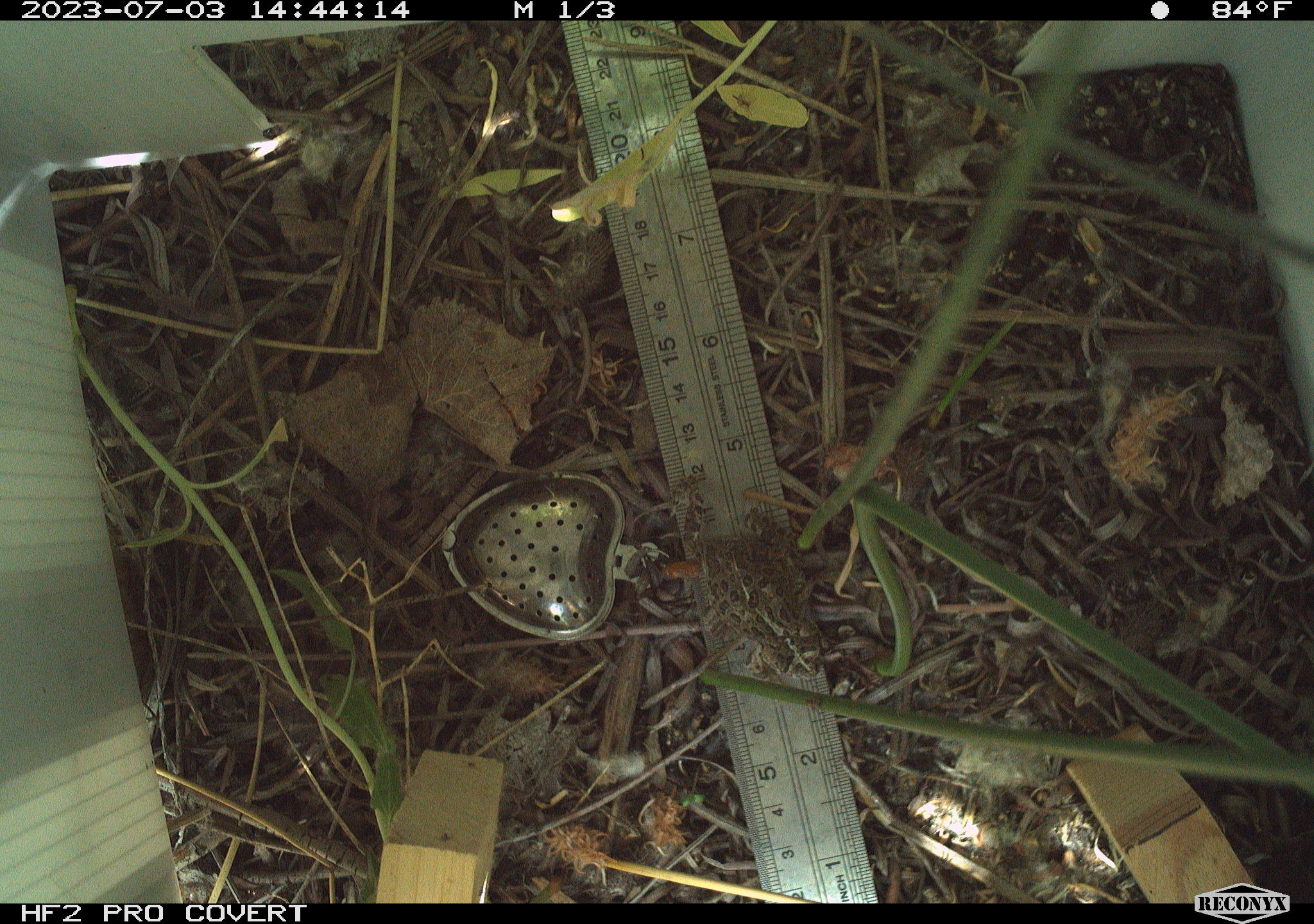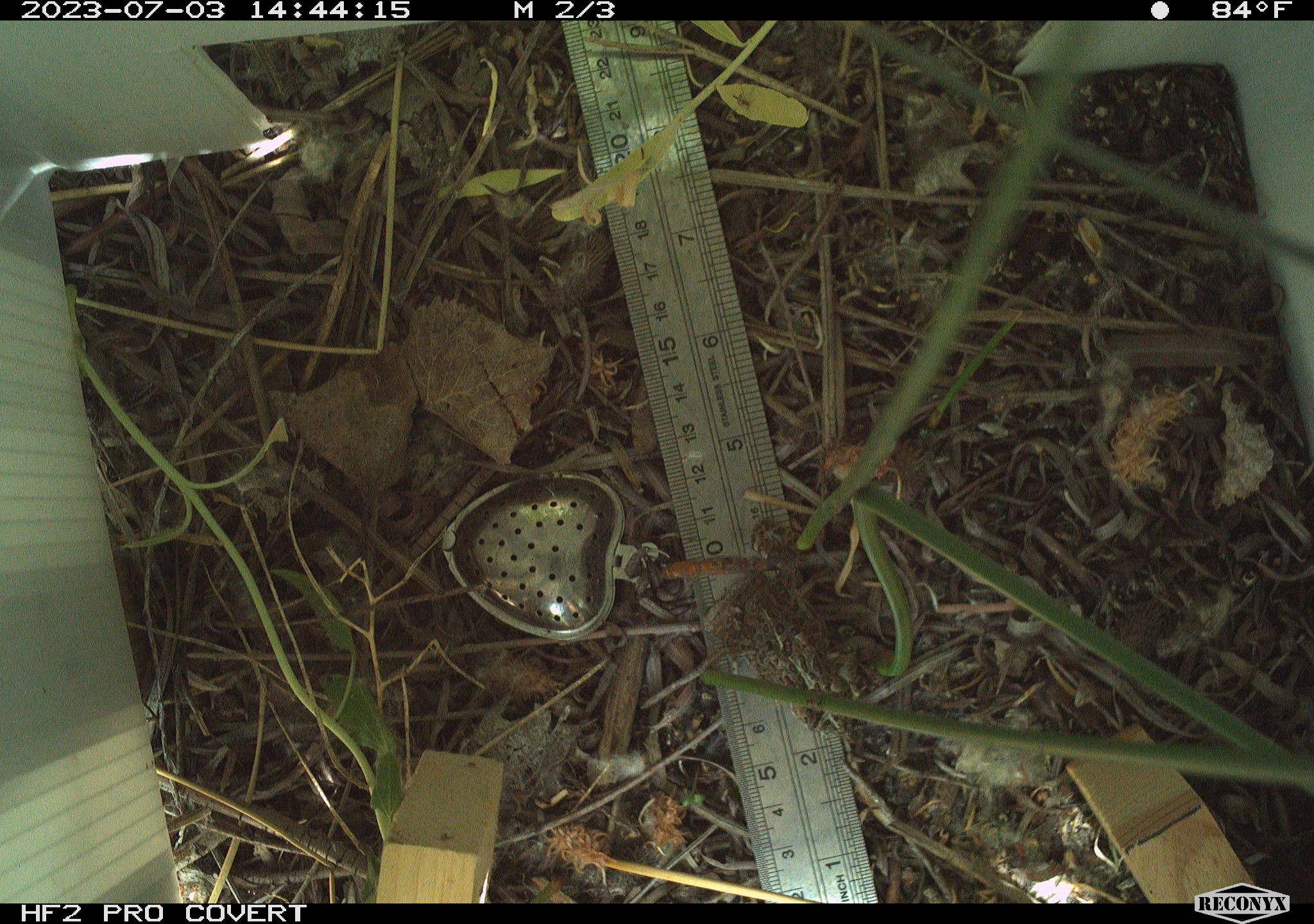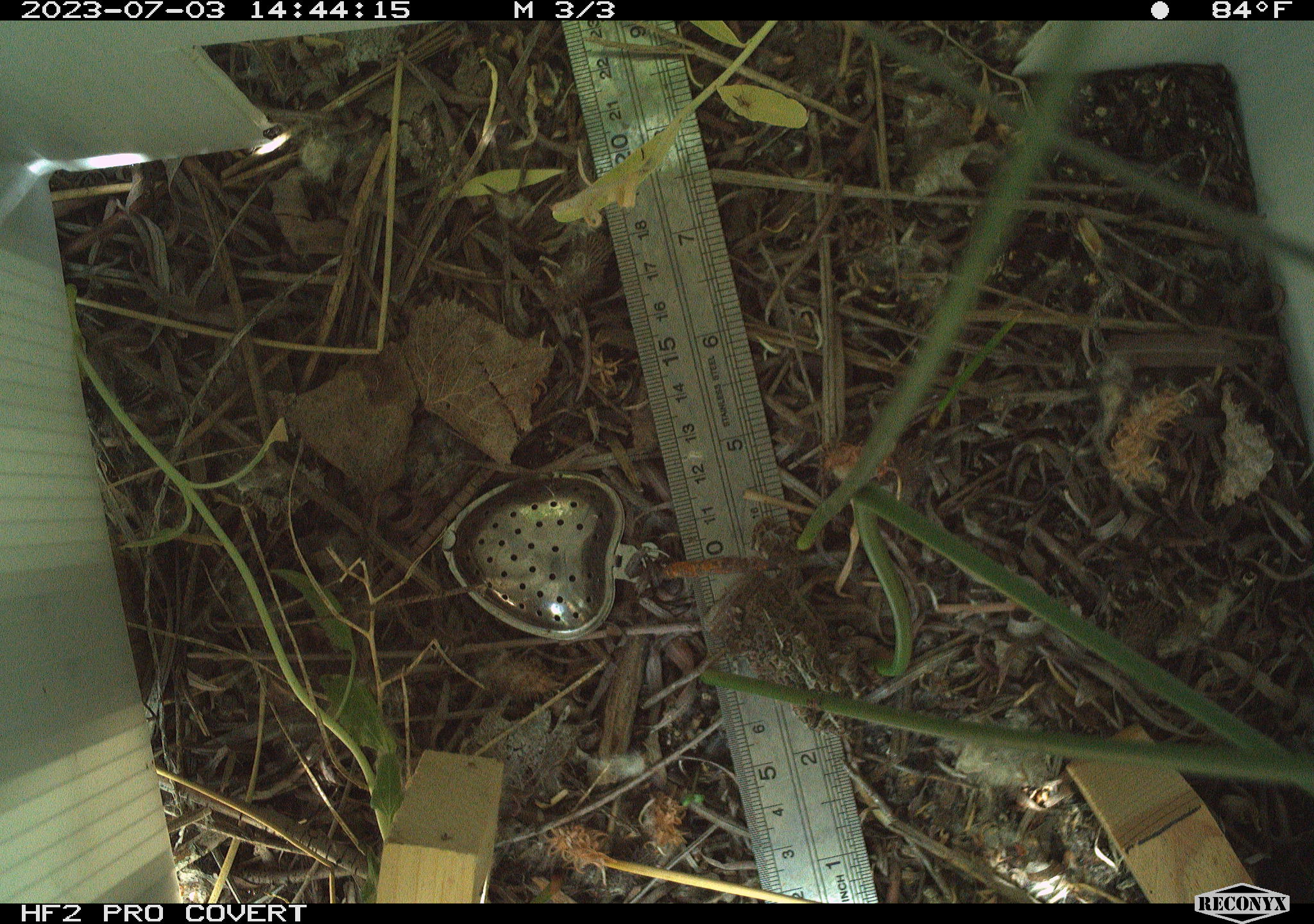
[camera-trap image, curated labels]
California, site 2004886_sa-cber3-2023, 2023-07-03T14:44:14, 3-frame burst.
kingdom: Animalia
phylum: Chordata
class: Amphibia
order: Anura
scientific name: Anura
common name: frogs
Frogs (Anura).